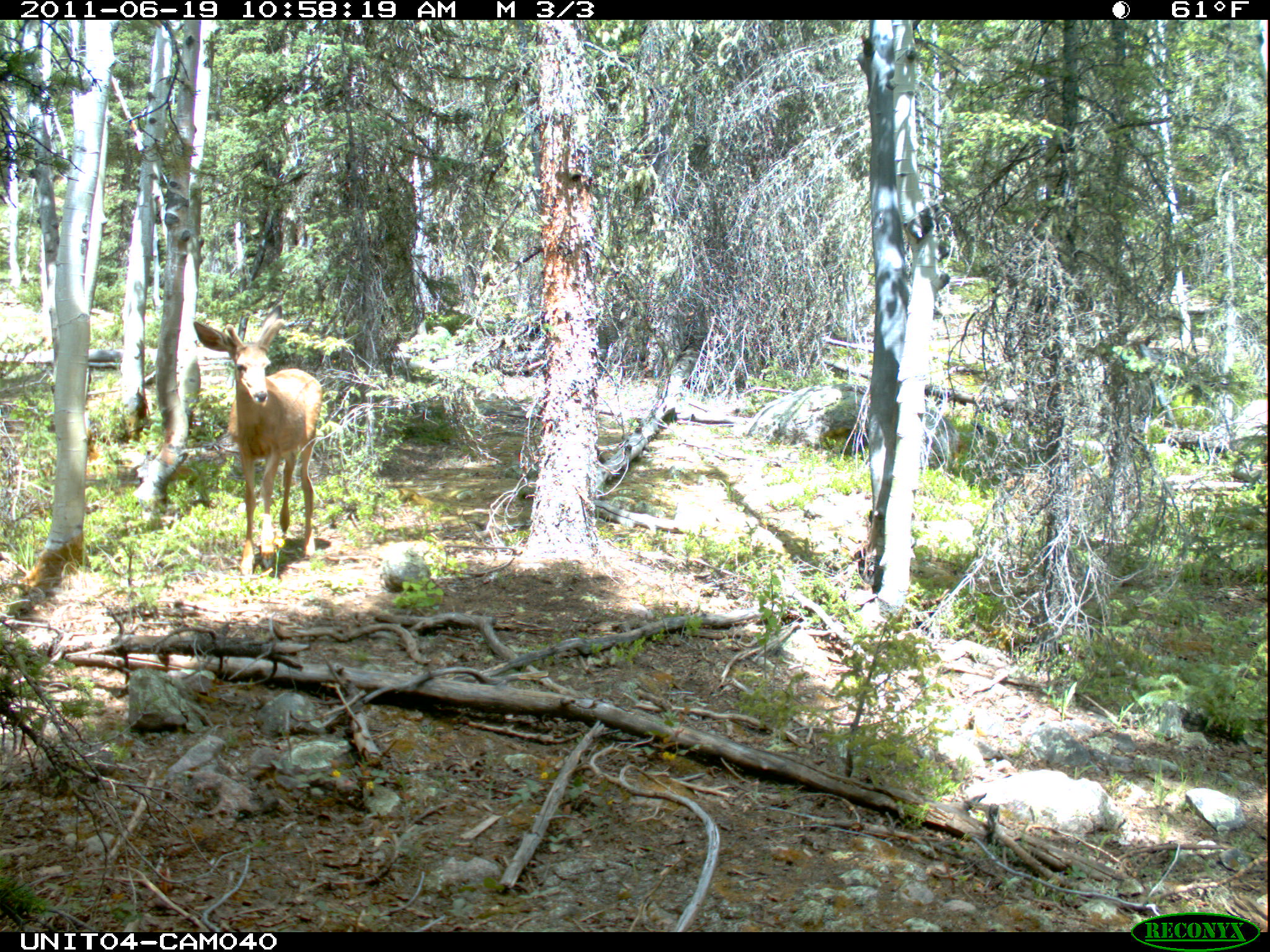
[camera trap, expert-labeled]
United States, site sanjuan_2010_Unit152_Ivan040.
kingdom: Animalia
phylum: Chordata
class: Mammalia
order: Artiodactyla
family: Cervidae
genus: Odocoileus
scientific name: Odocoileus hemionus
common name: mule deer